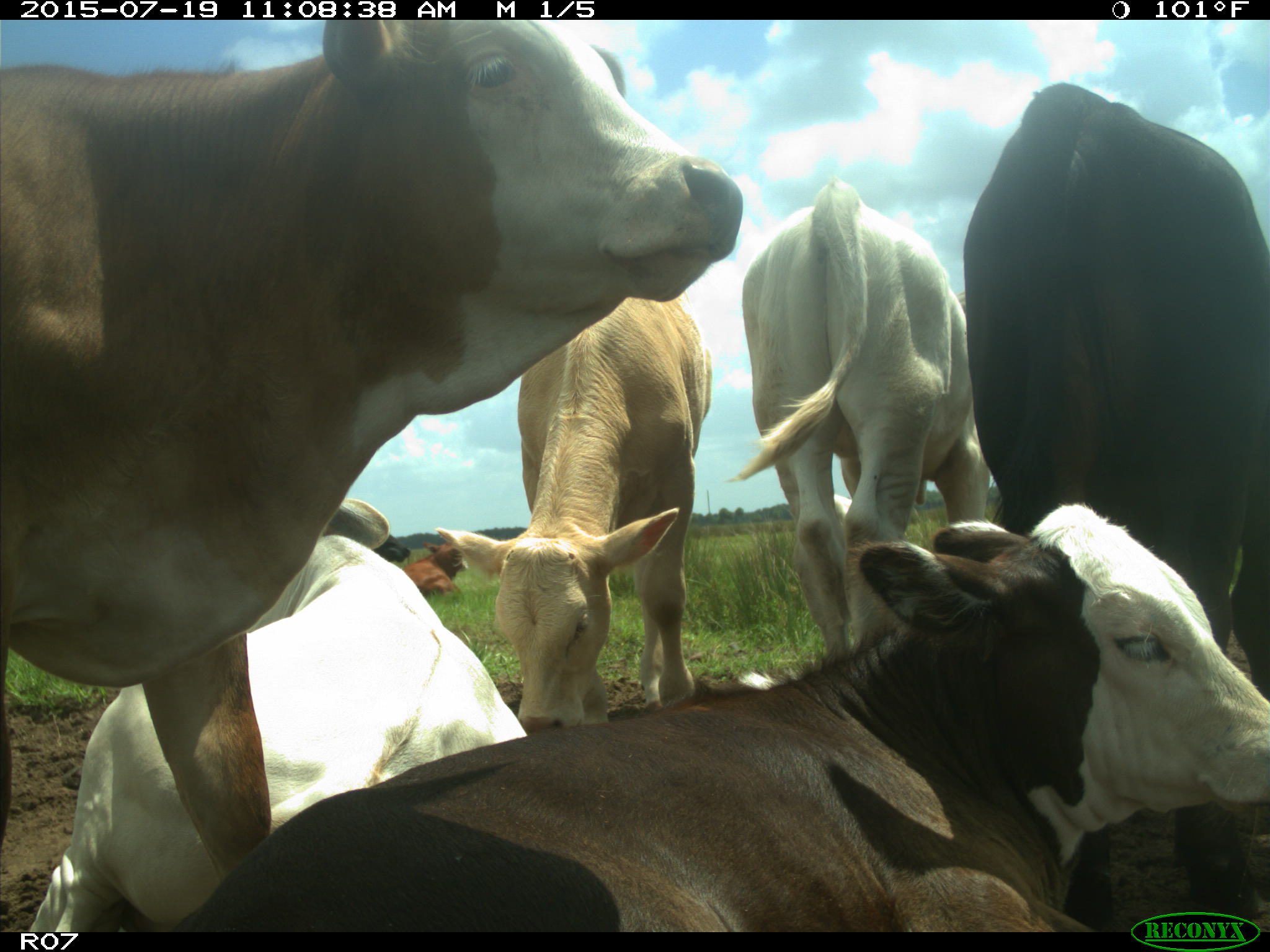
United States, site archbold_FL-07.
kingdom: Animalia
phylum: Chordata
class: Mammalia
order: Artiodactyla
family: Bovidae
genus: Bos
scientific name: Bos taurus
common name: domestic cow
Bos taurus (domestic cow).